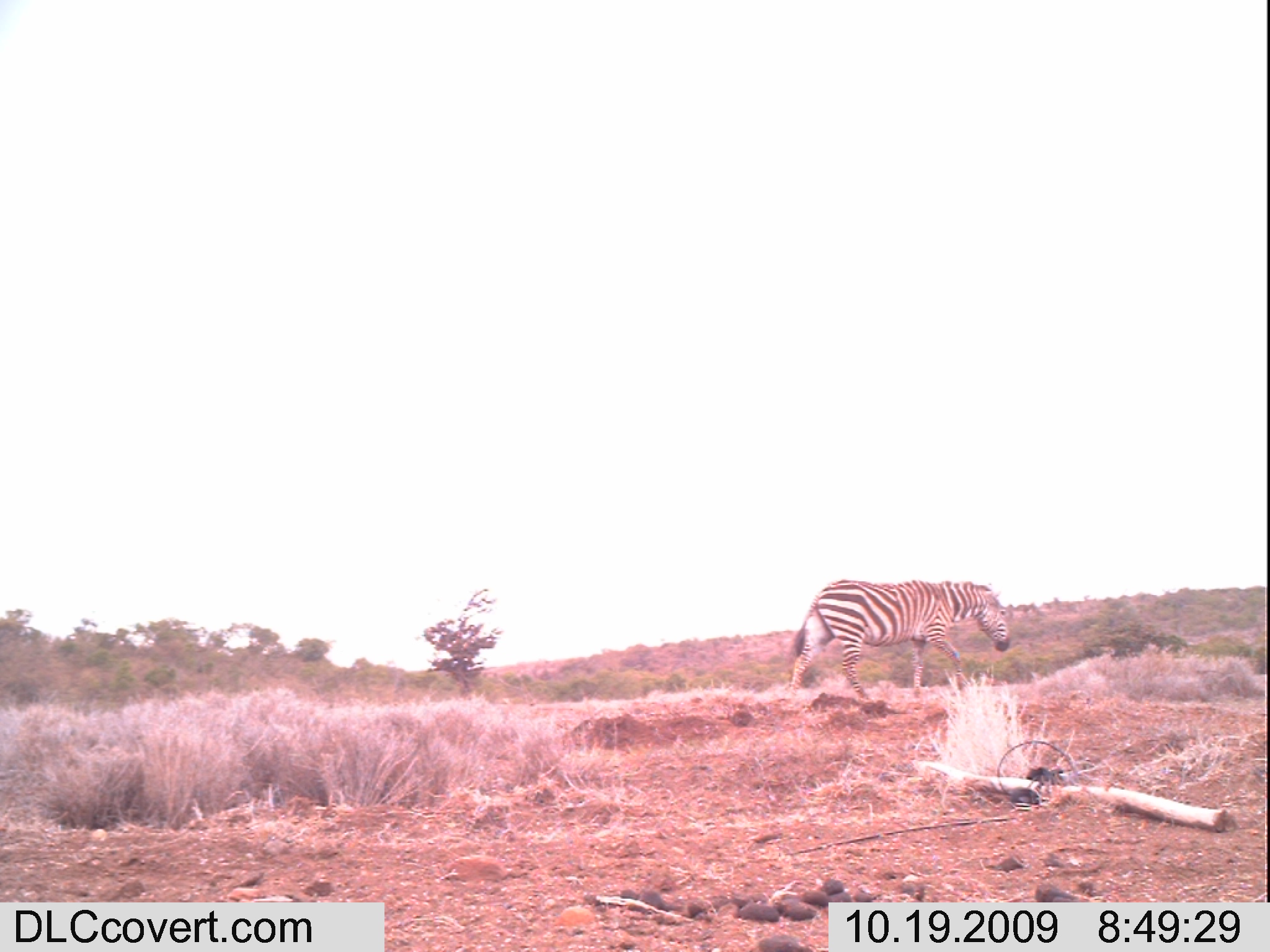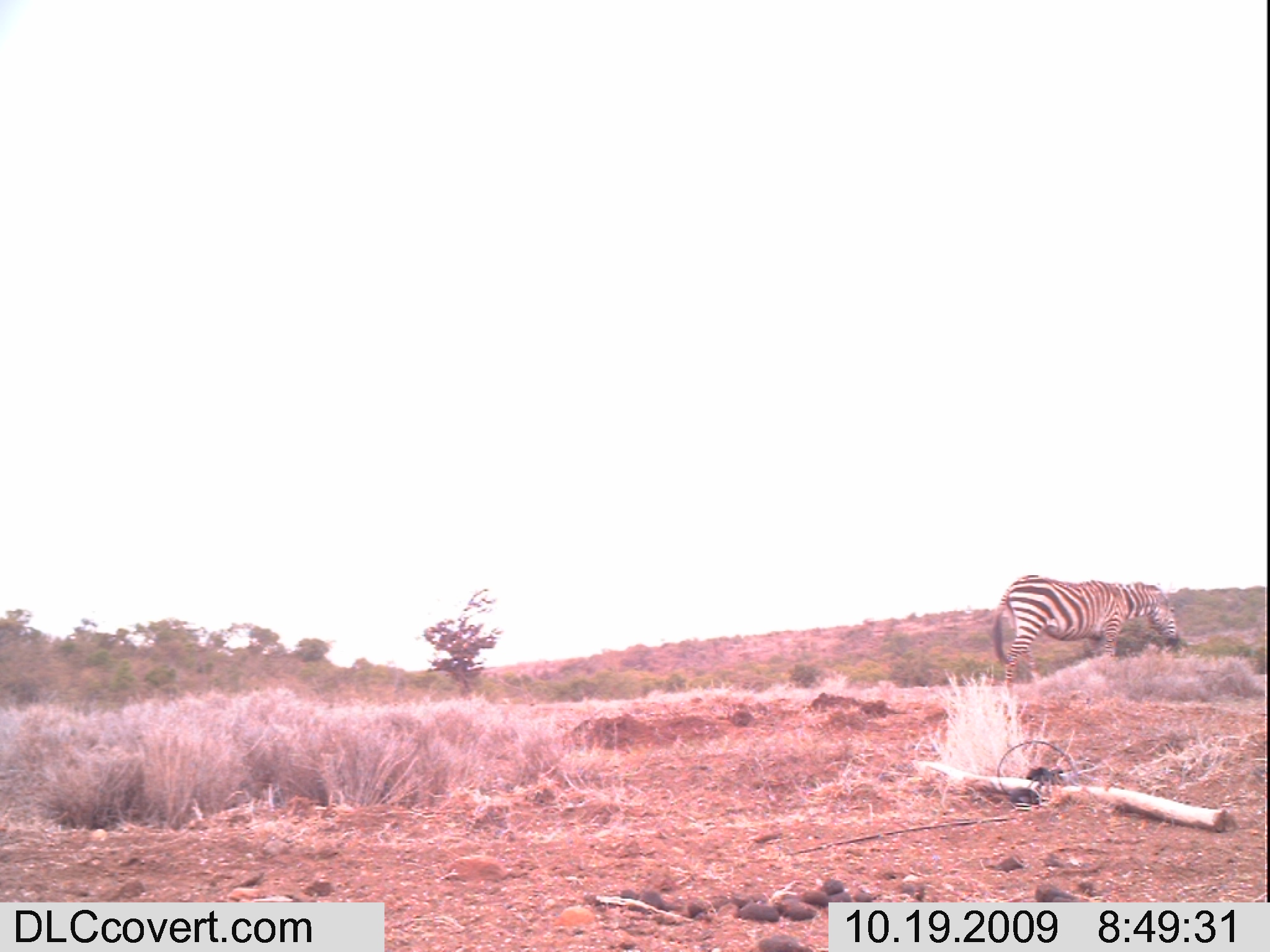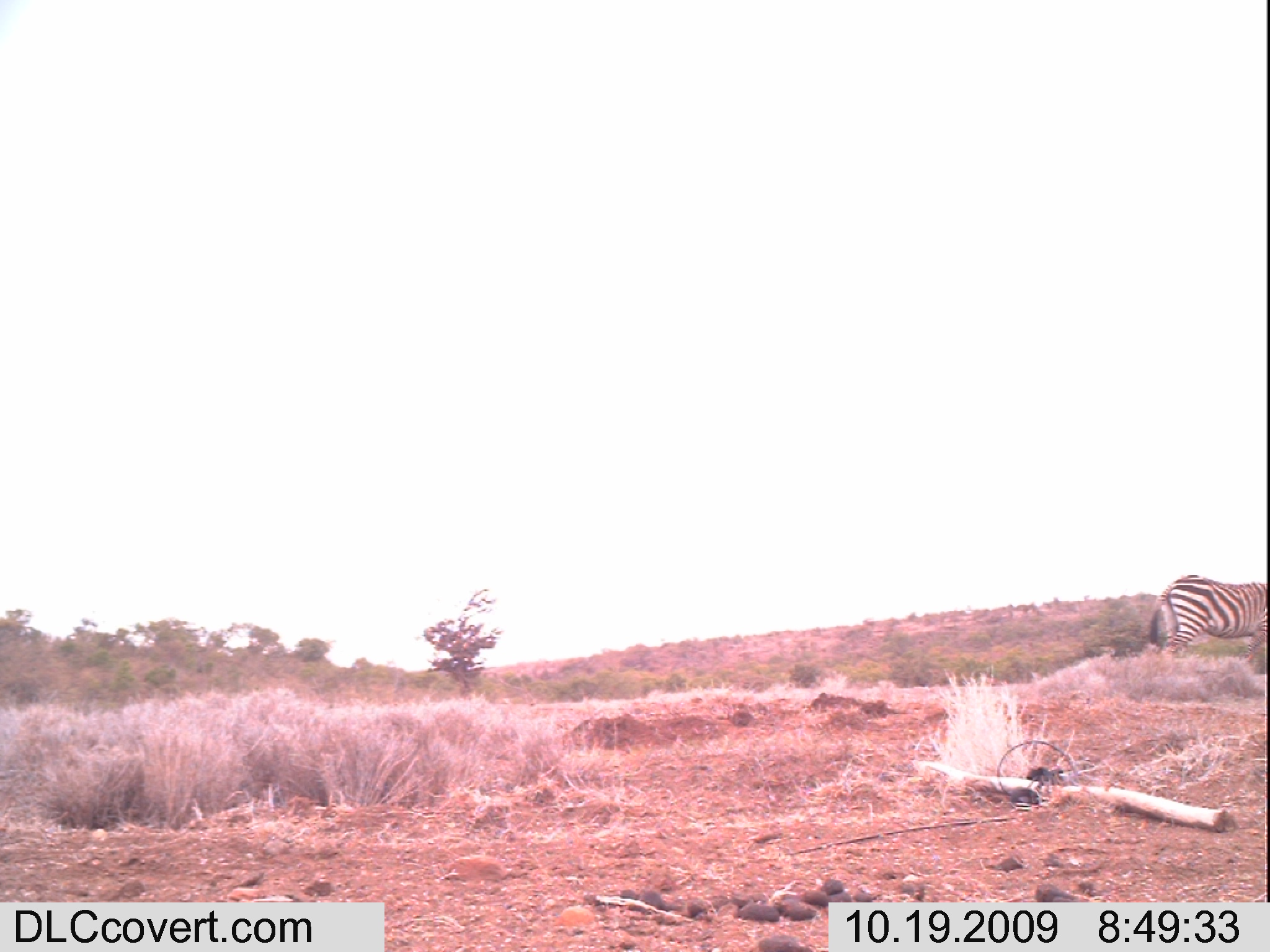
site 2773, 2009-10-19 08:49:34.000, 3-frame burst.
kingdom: Animalia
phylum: Chordata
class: Mammalia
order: Perissodactyla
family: Equidae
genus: Equus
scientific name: Equus quagga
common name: plains zebra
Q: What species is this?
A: Equus quagga (plains zebra).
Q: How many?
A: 1.